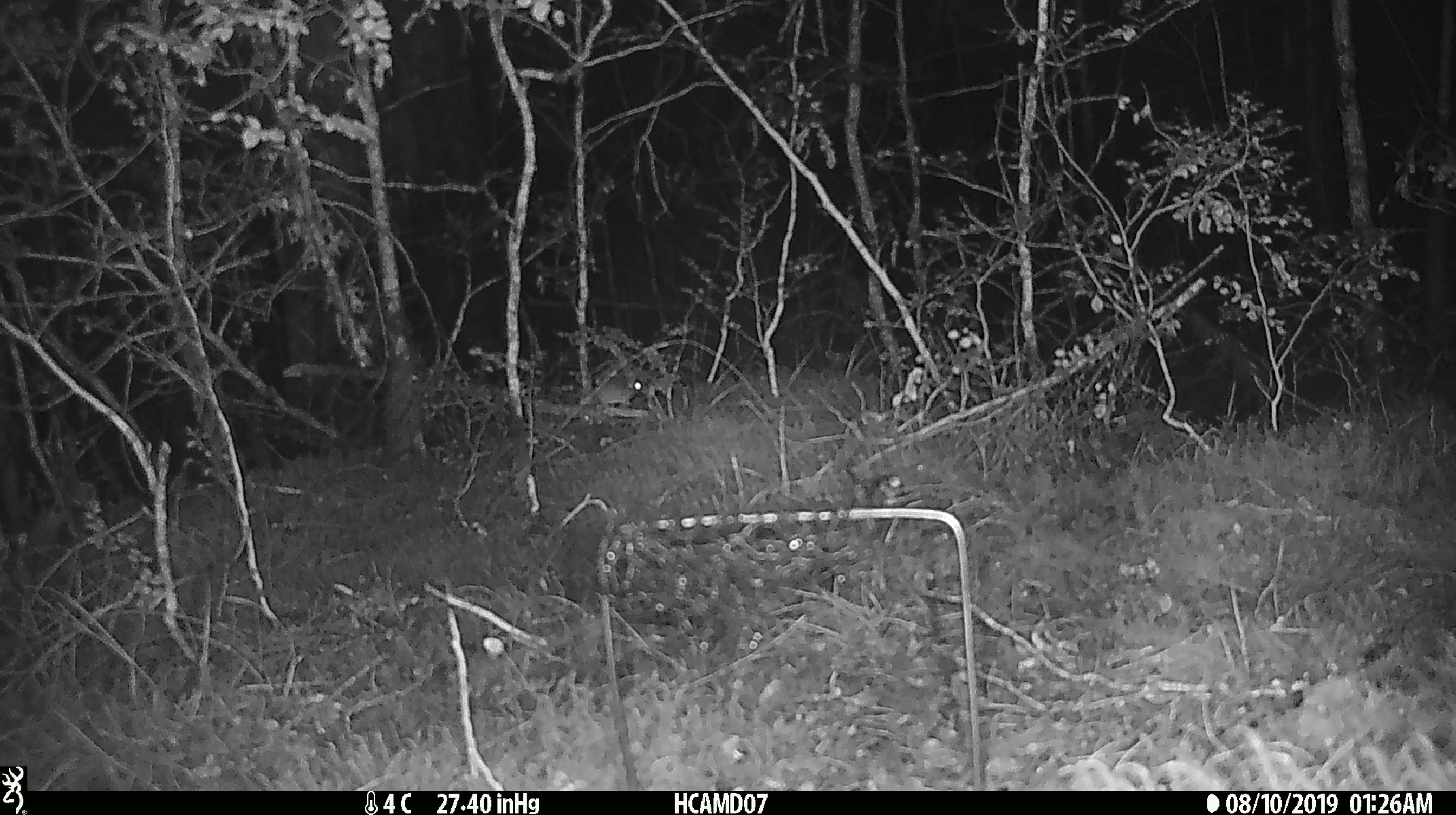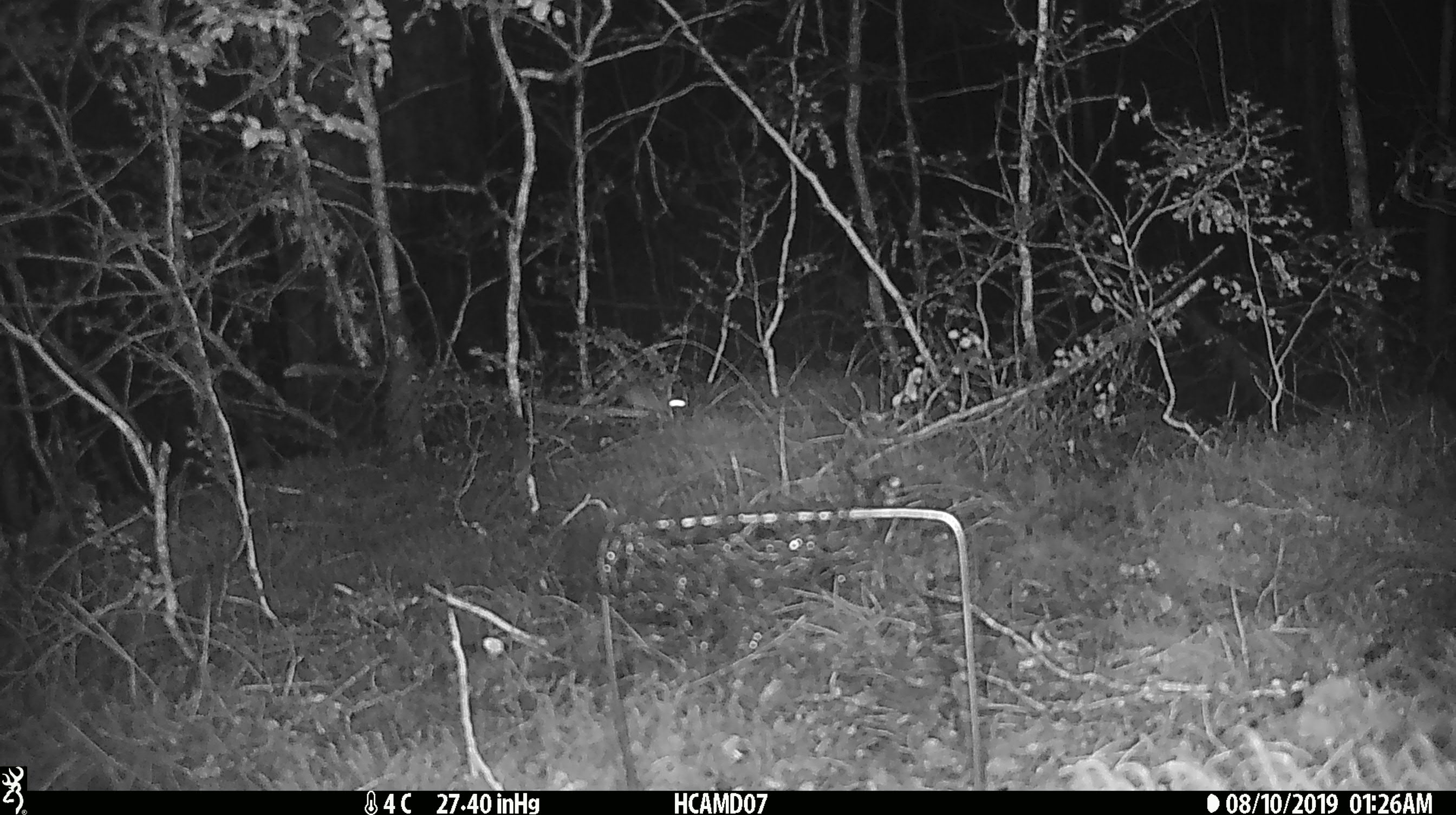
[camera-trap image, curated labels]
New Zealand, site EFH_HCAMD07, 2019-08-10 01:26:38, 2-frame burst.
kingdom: Animalia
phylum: Chordata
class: Mammalia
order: Rodentia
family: Muridae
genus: Mus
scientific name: Mus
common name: mouse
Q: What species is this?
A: Mouse (Mus).